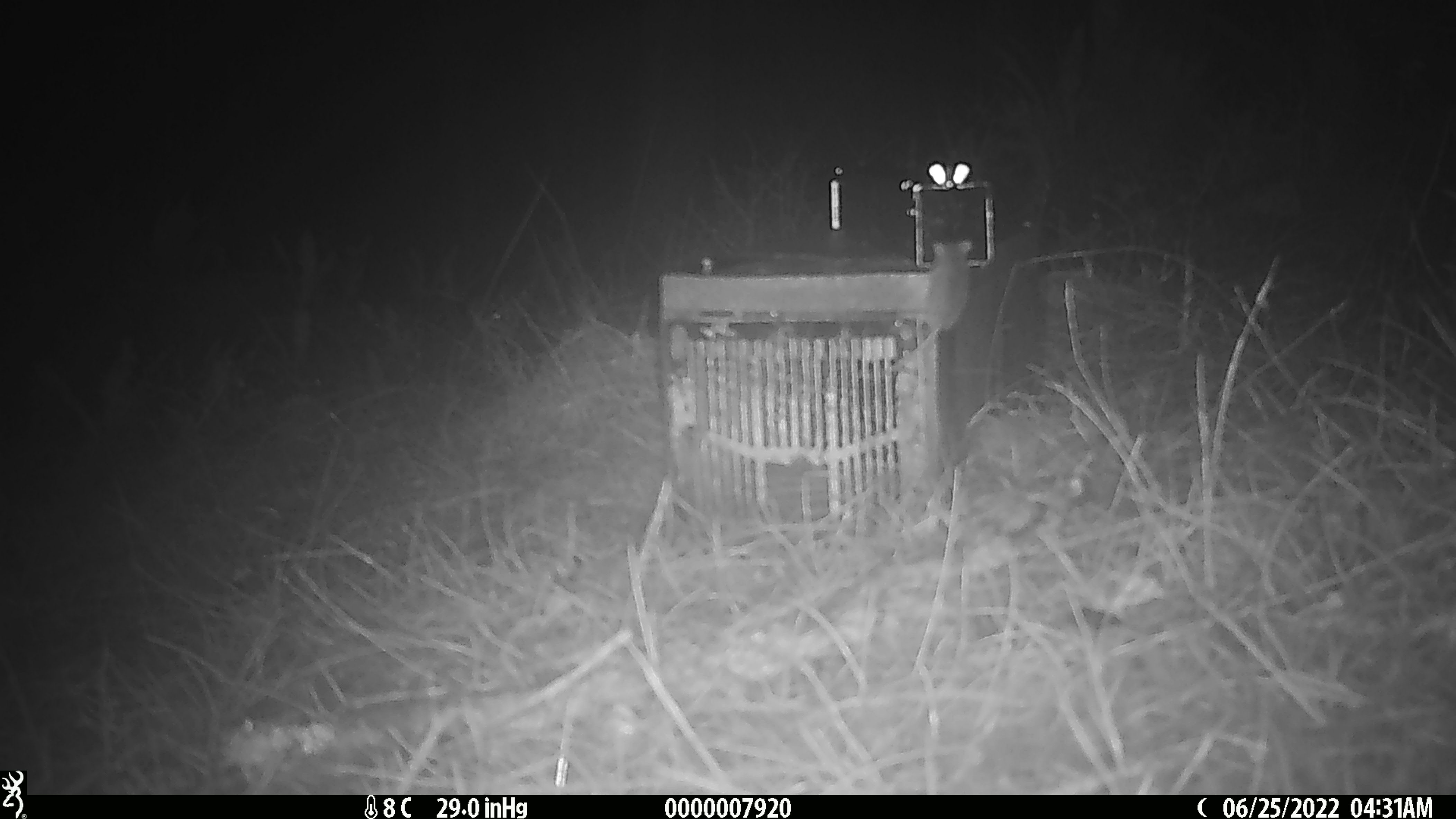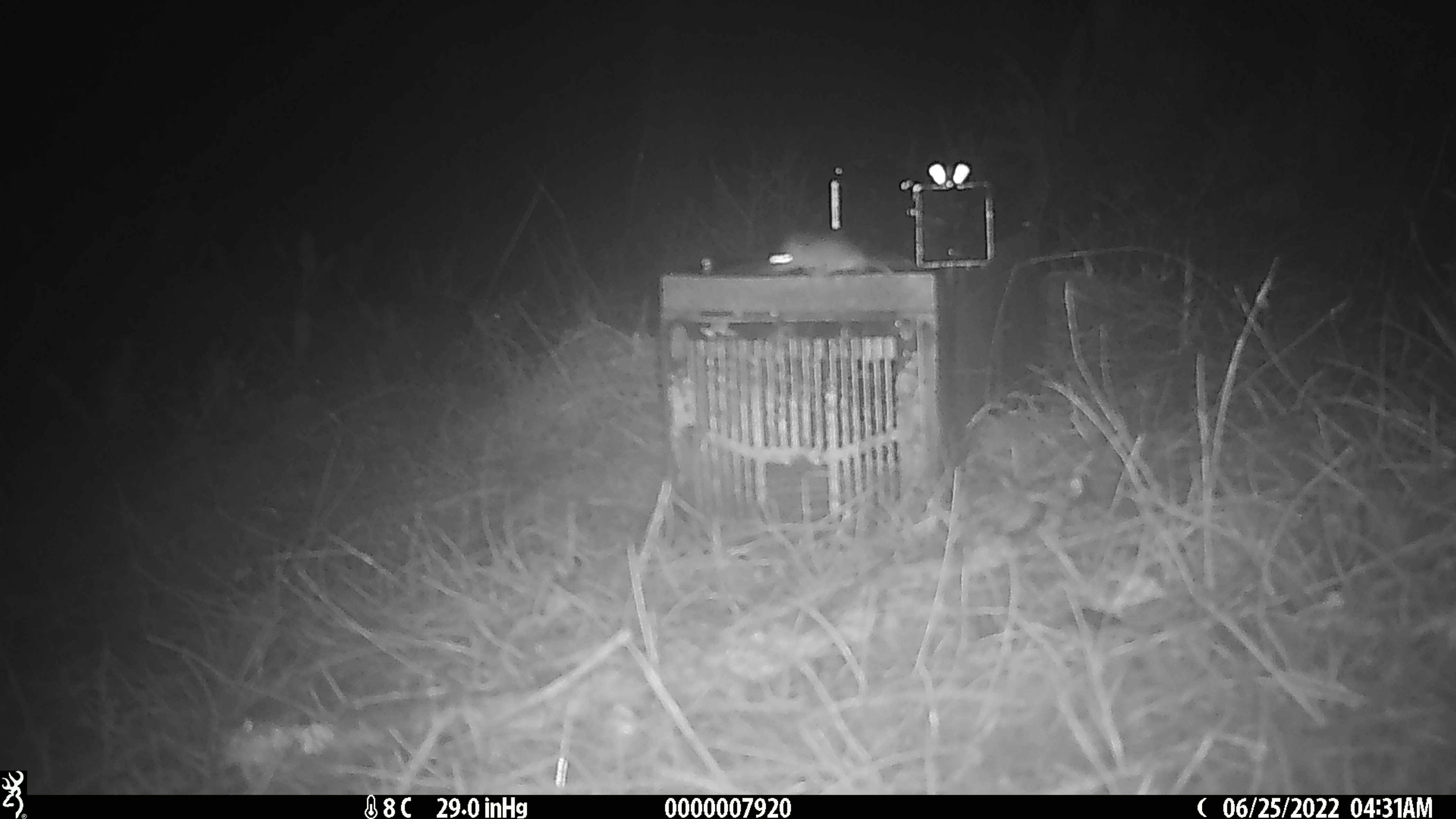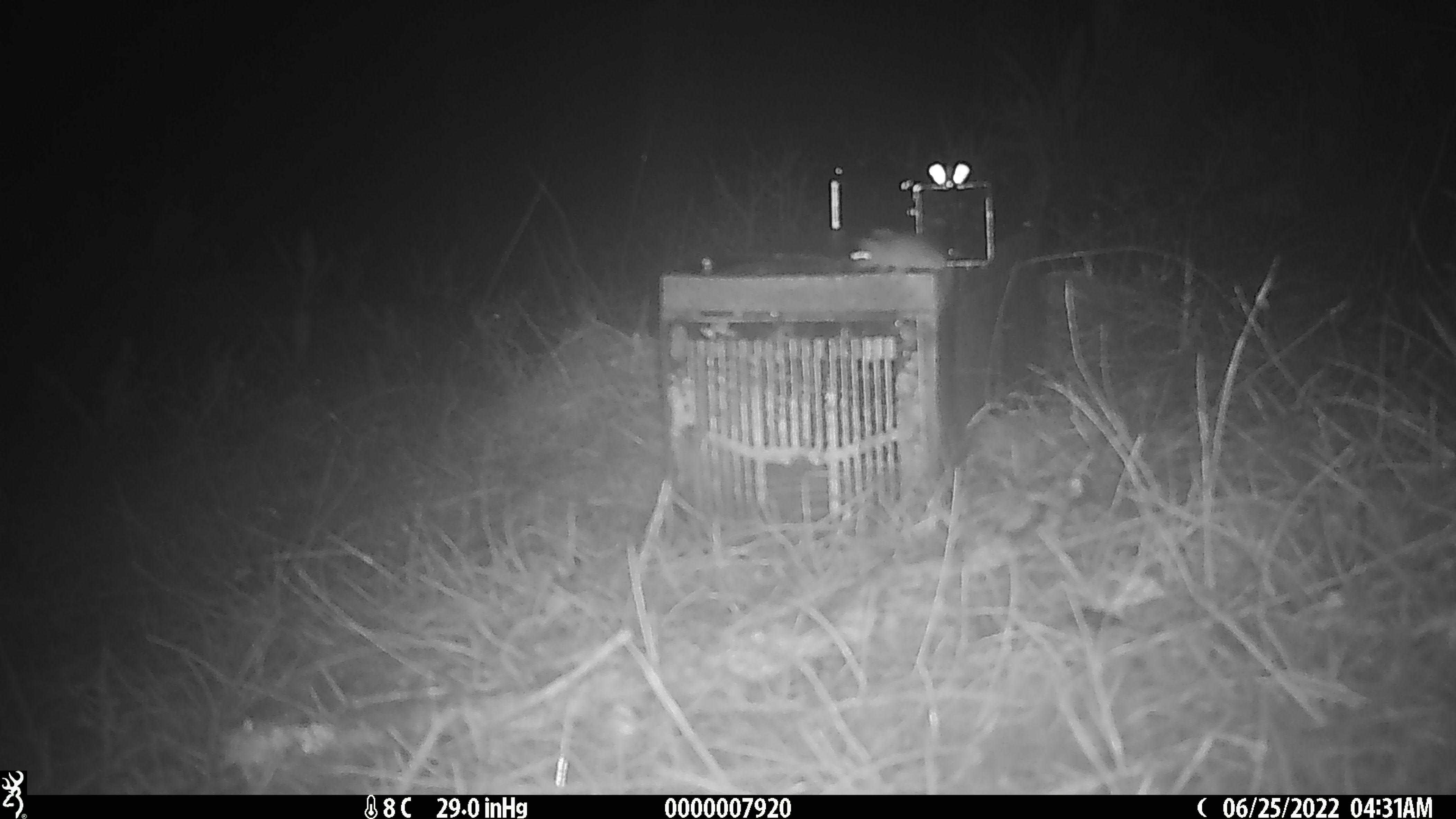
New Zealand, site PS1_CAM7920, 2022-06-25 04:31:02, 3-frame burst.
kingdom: Animalia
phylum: Chordata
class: Mammalia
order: Rodentia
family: Muridae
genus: Mus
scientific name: Mus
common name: mouse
Mouse (Mus).